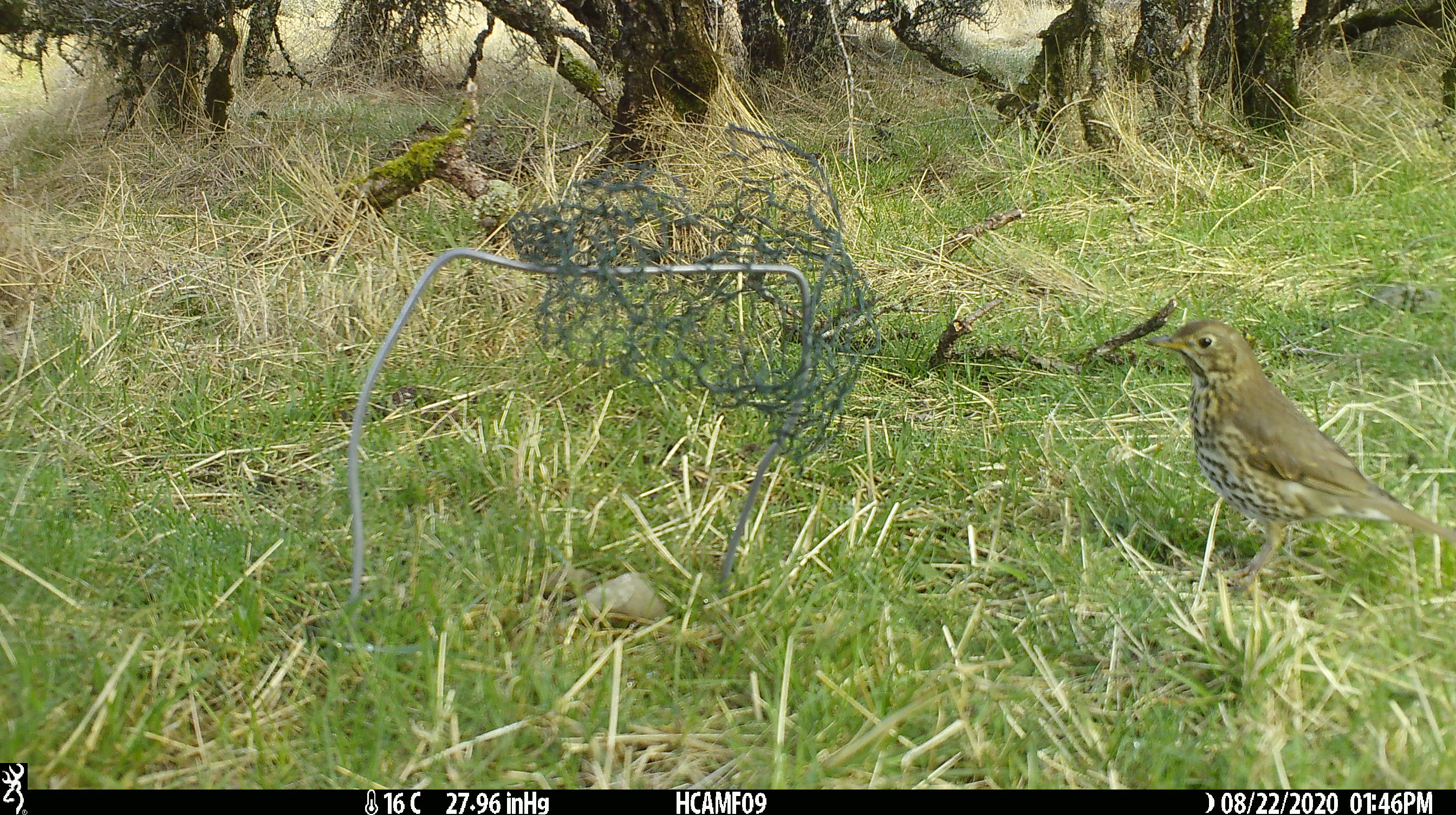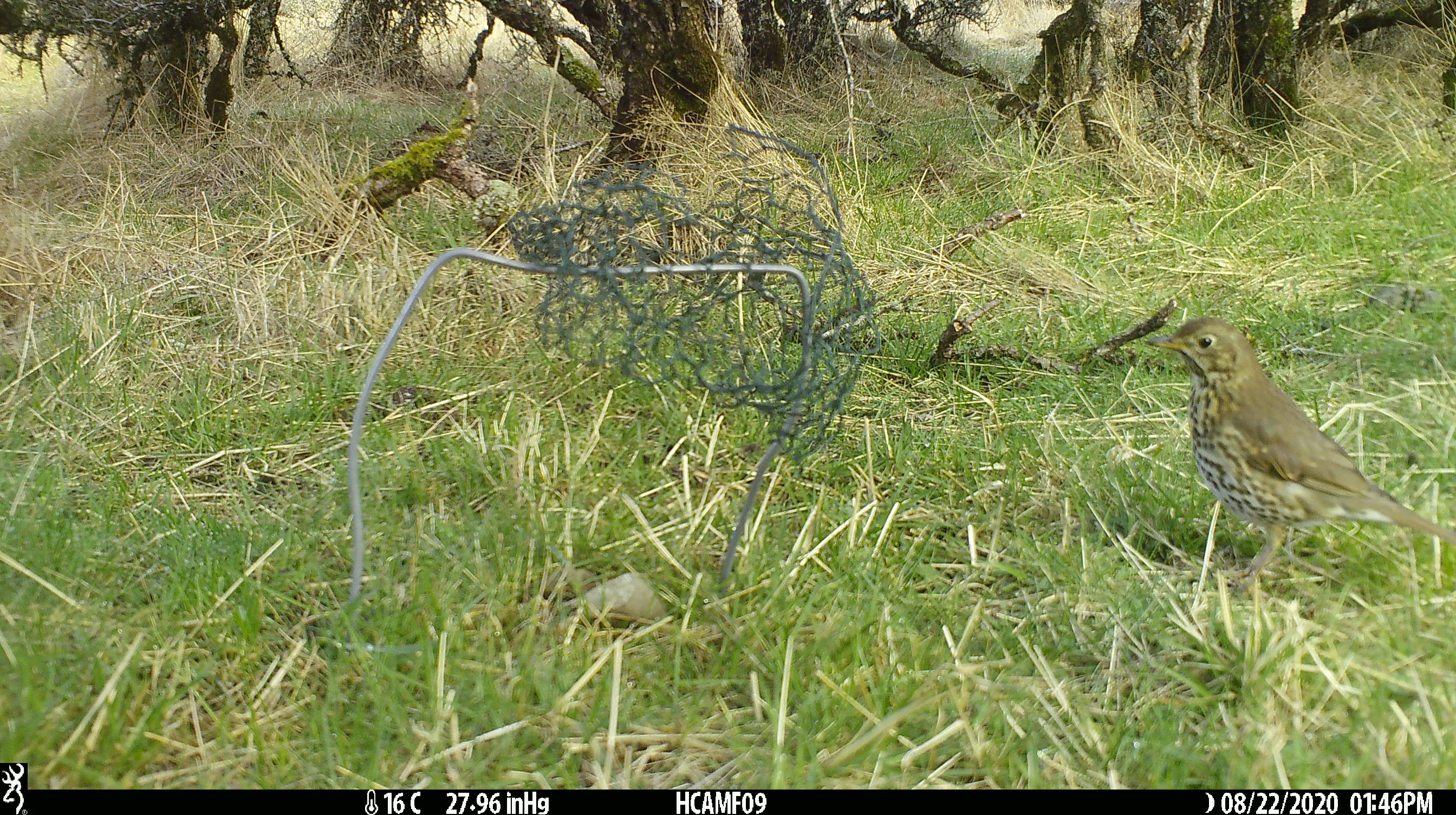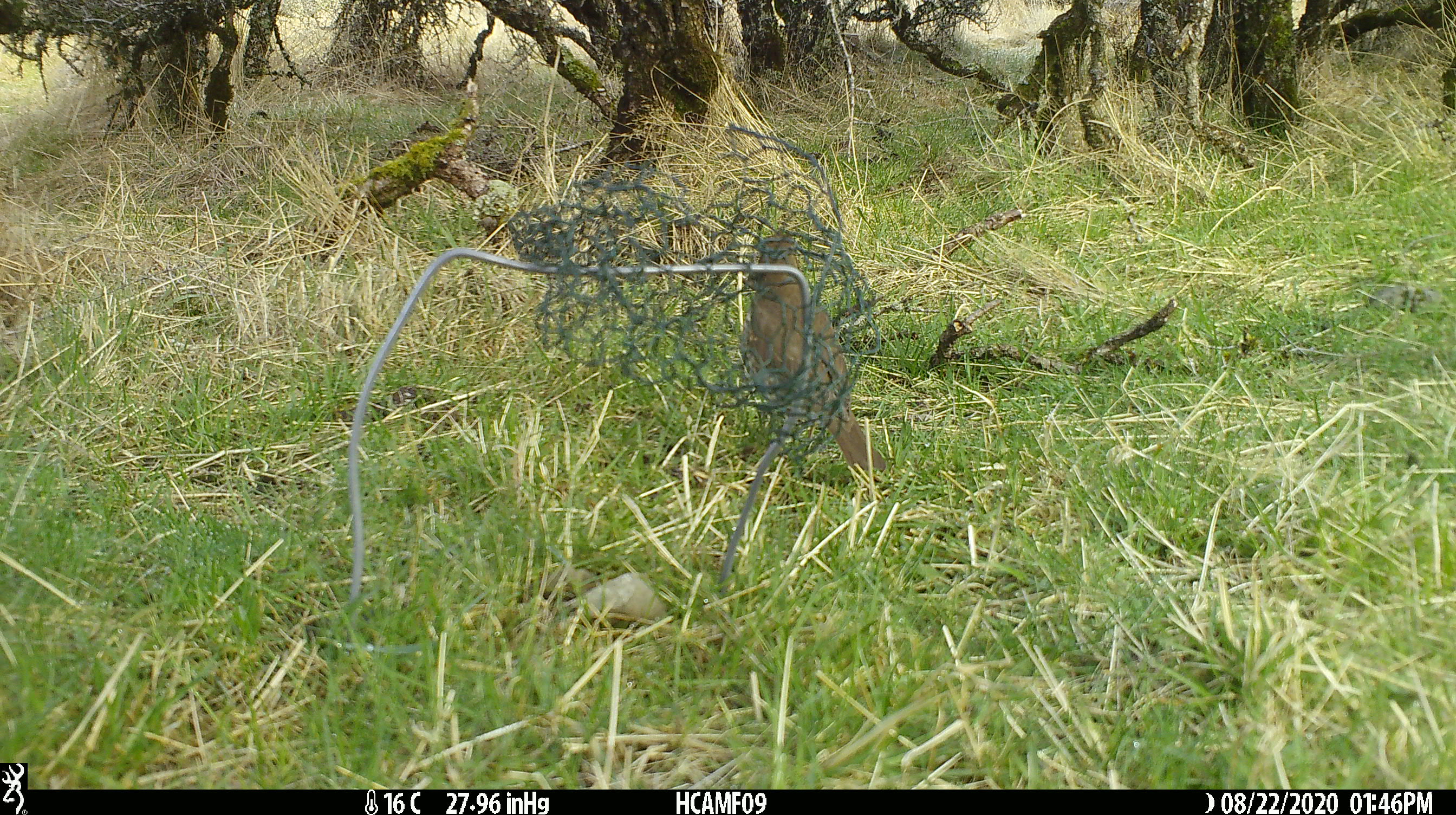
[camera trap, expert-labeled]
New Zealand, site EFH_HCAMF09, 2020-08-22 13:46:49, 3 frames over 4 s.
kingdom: Animalia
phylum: Chordata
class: Aves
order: Passeriformes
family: Turdidae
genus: Turdus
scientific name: Turdus philomelos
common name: song thrush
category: thrush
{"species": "thrush (song thrush) (Turdus philomelos)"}